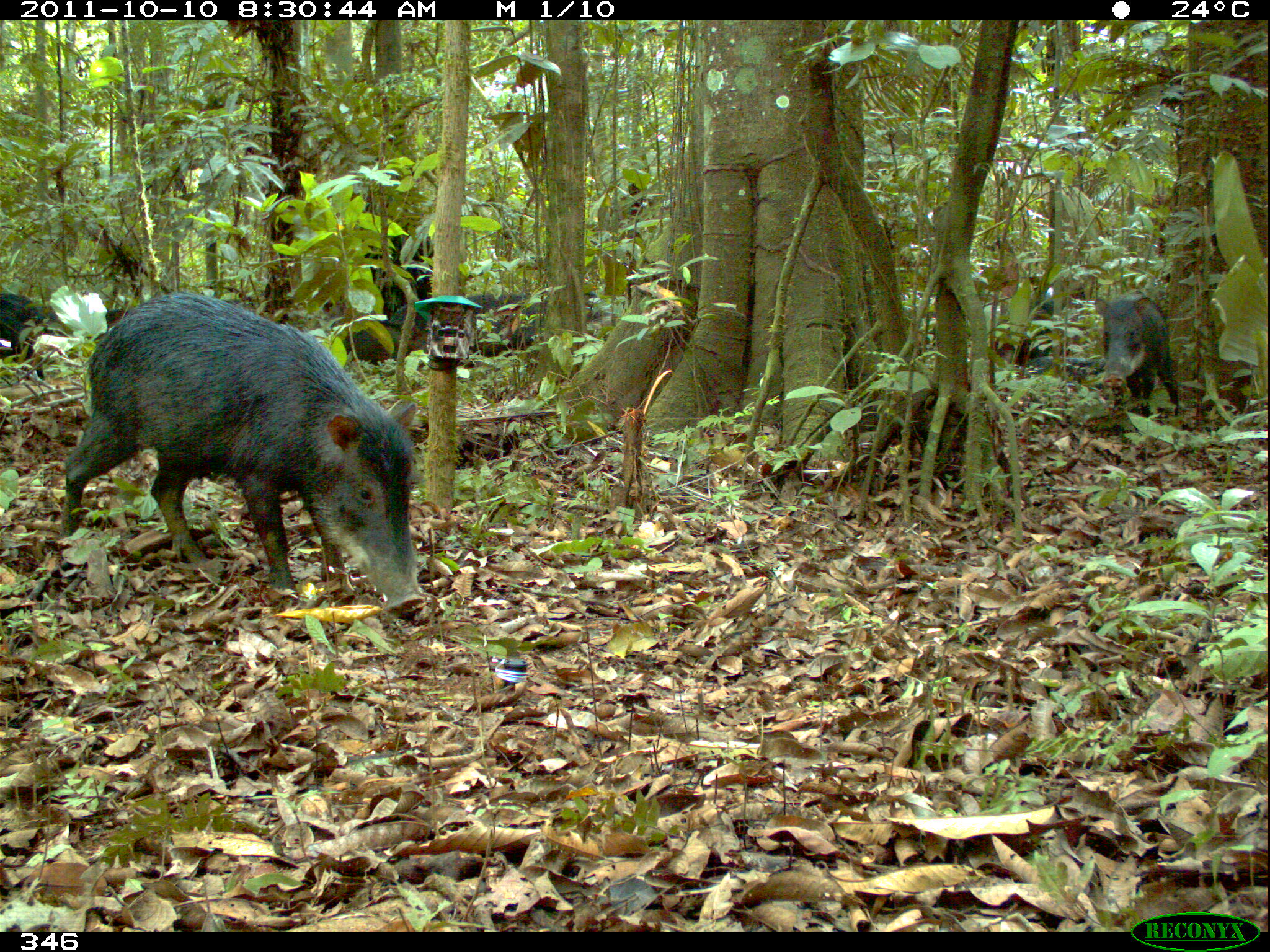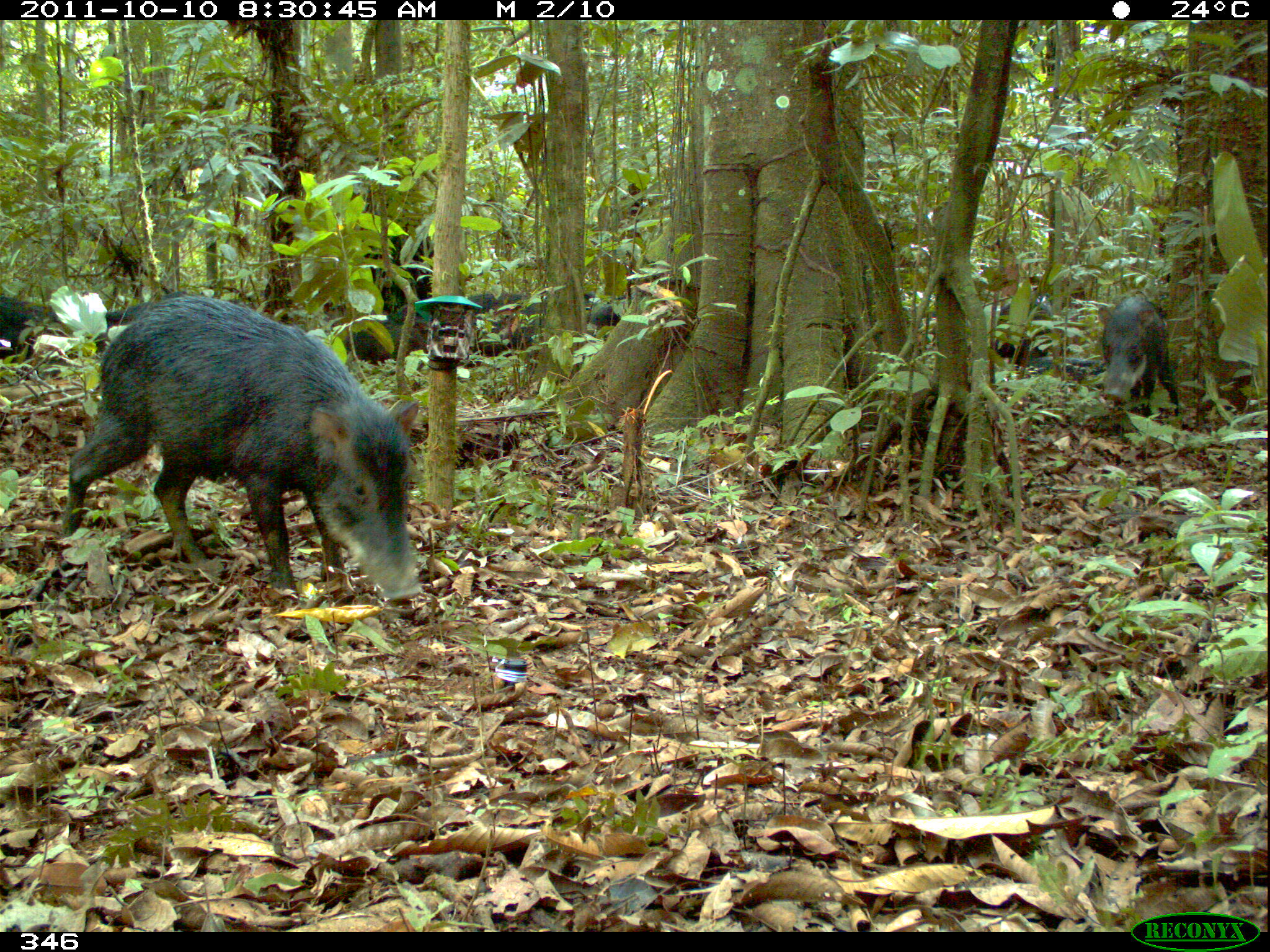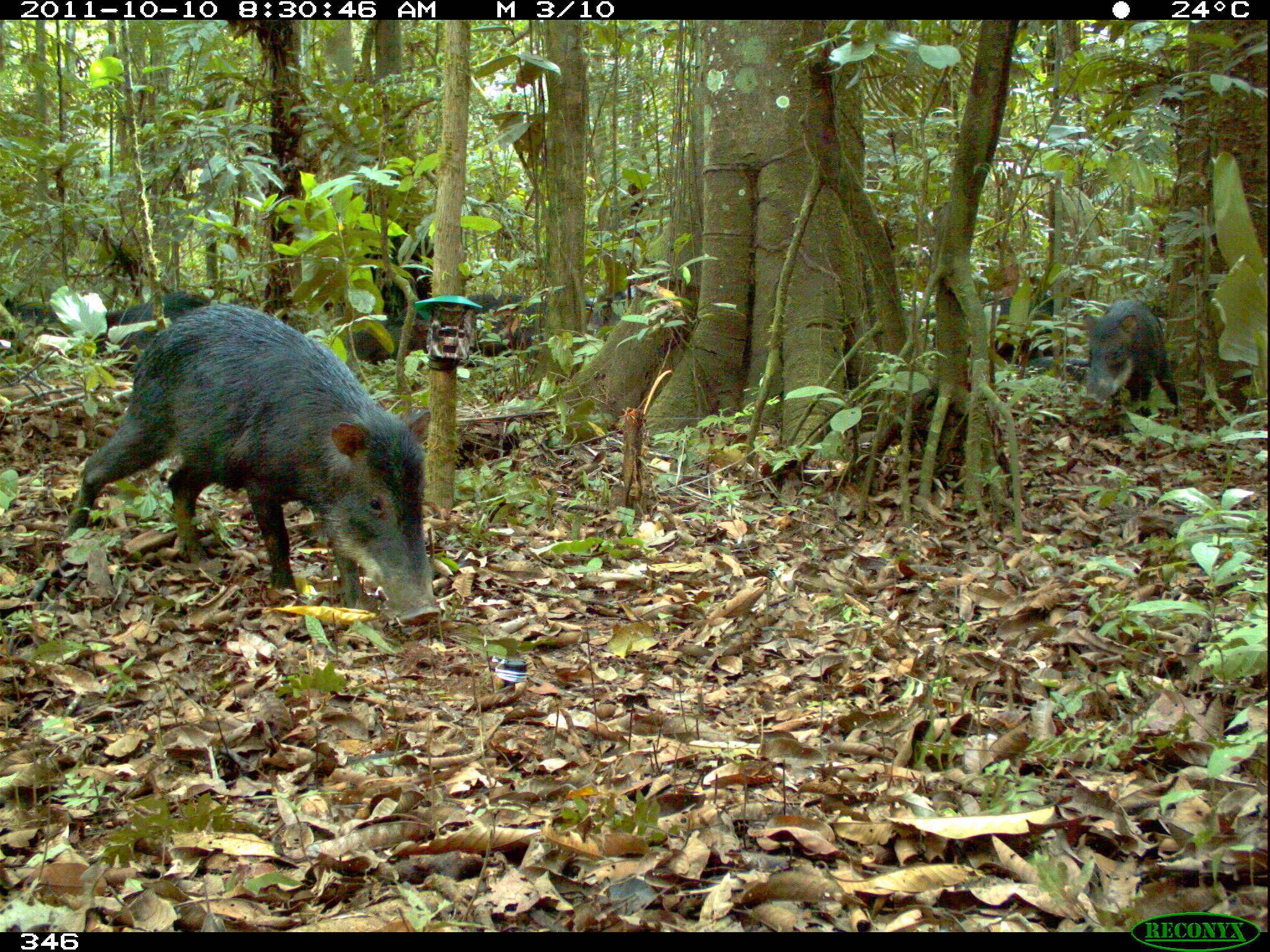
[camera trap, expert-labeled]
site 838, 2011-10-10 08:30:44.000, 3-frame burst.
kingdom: Animalia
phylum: Chordata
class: Mammalia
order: Artiodactyla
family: Tayassuidae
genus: Tayassu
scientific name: Tayassu pecari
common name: white-lipped peccary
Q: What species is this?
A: Tayassu pecari (white-lipped peccary).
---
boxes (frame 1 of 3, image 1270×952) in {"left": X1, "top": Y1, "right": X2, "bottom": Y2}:
tayassu pecari: {"left": 60, "top": 288, "right": 427, "bottom": 621}; {"left": 459, "top": 290, "right": 624, "bottom": 369}; {"left": 1090, "top": 283, "right": 1179, "bottom": 421}; {"left": 0, "top": 283, "right": 75, "bottom": 380}; {"left": 328, "top": 299, "right": 434, "bottom": 362}; {"left": 1021, "top": 352, "right": 1105, "bottom": 391}; {"left": 994, "top": 327, "right": 1054, "bottom": 368}; {"left": 78, "top": 303, "right": 129, "bottom": 340}; {"left": 1027, "top": 286, "right": 1065, "bottom": 322}